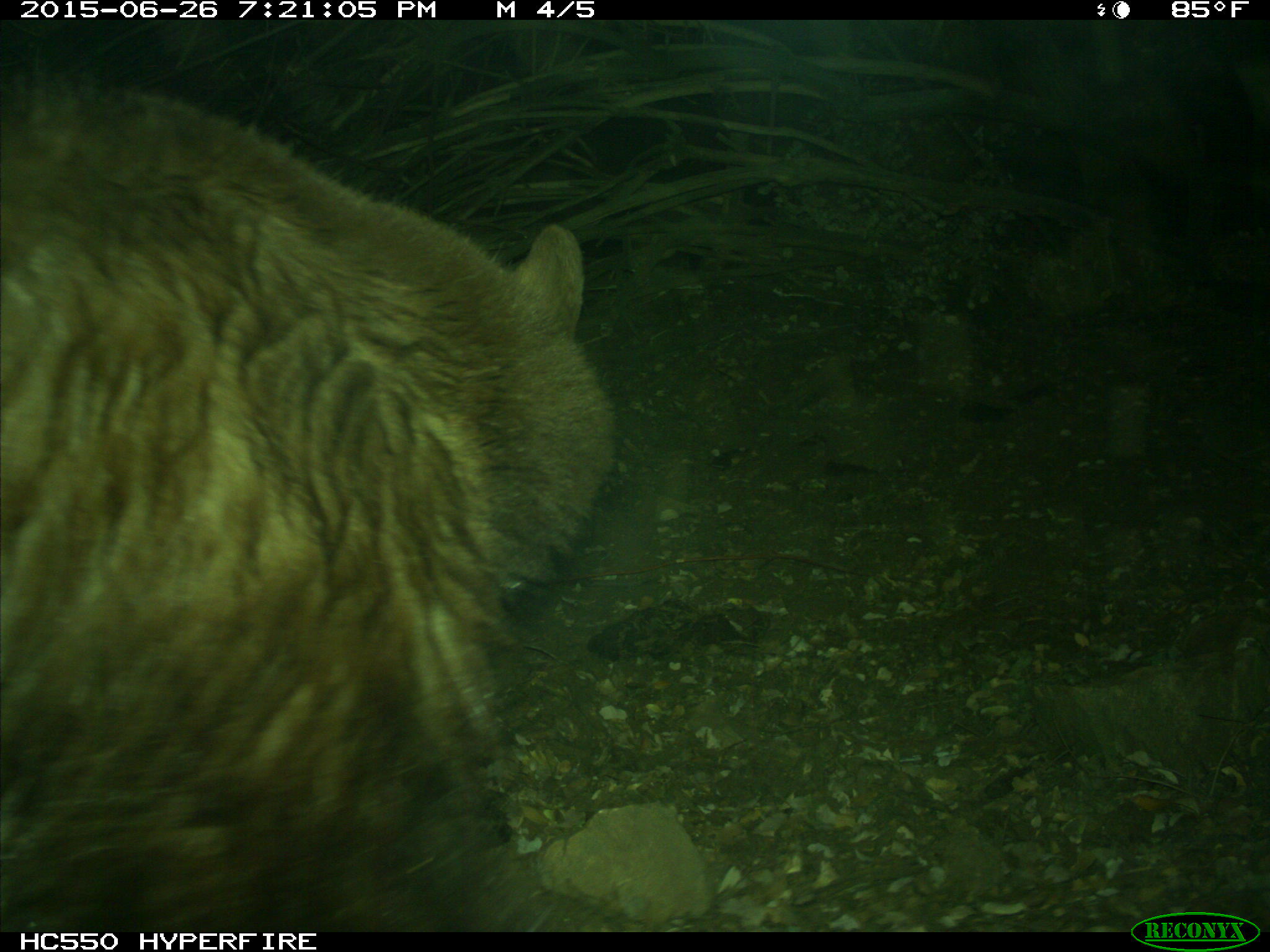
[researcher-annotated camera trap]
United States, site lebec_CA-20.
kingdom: Animalia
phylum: Chordata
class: Mammalia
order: Carnivora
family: Ursidae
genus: Ursus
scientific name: Ursus americanus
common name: american black bear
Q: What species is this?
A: Ursus americanus (american black bear).